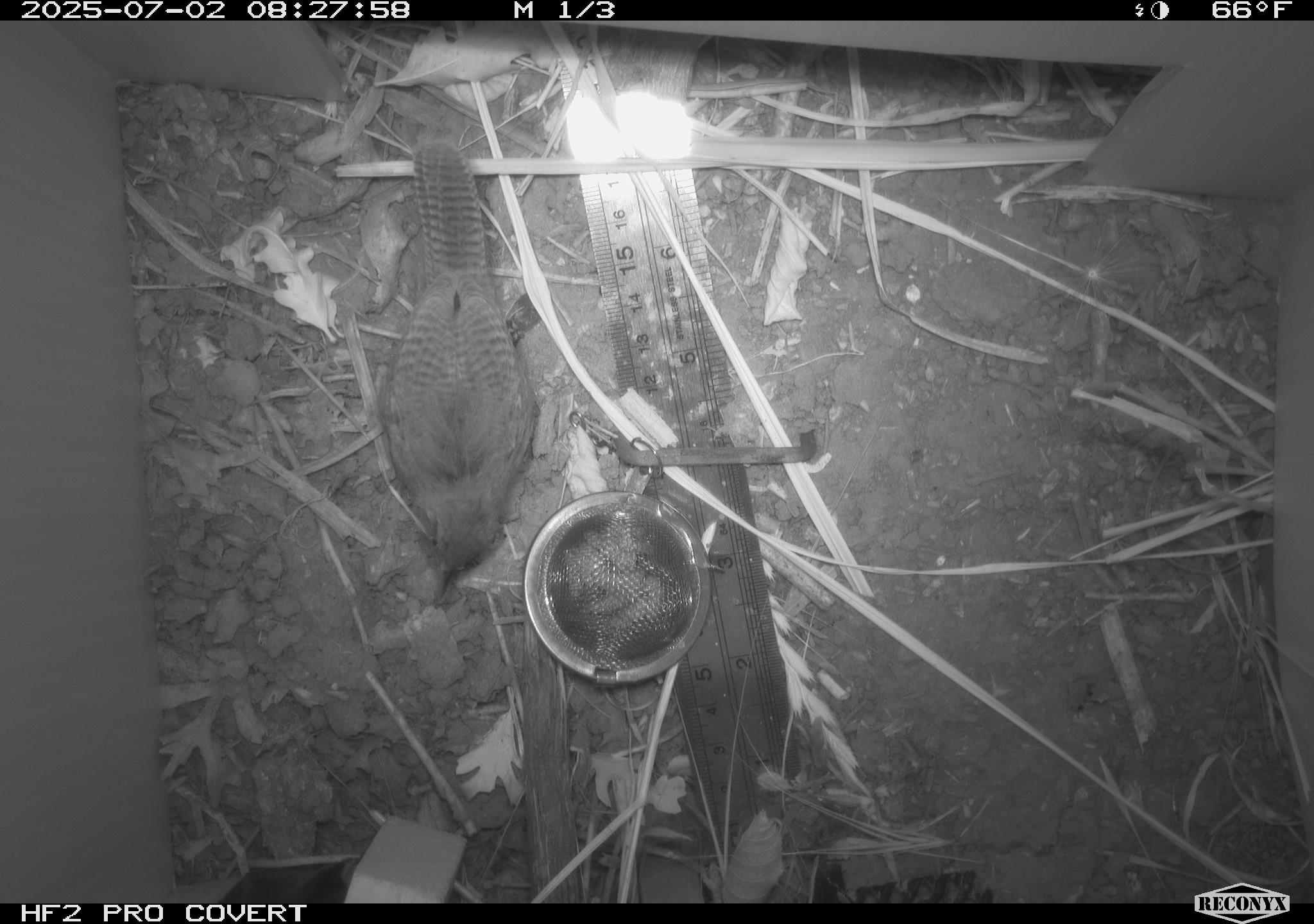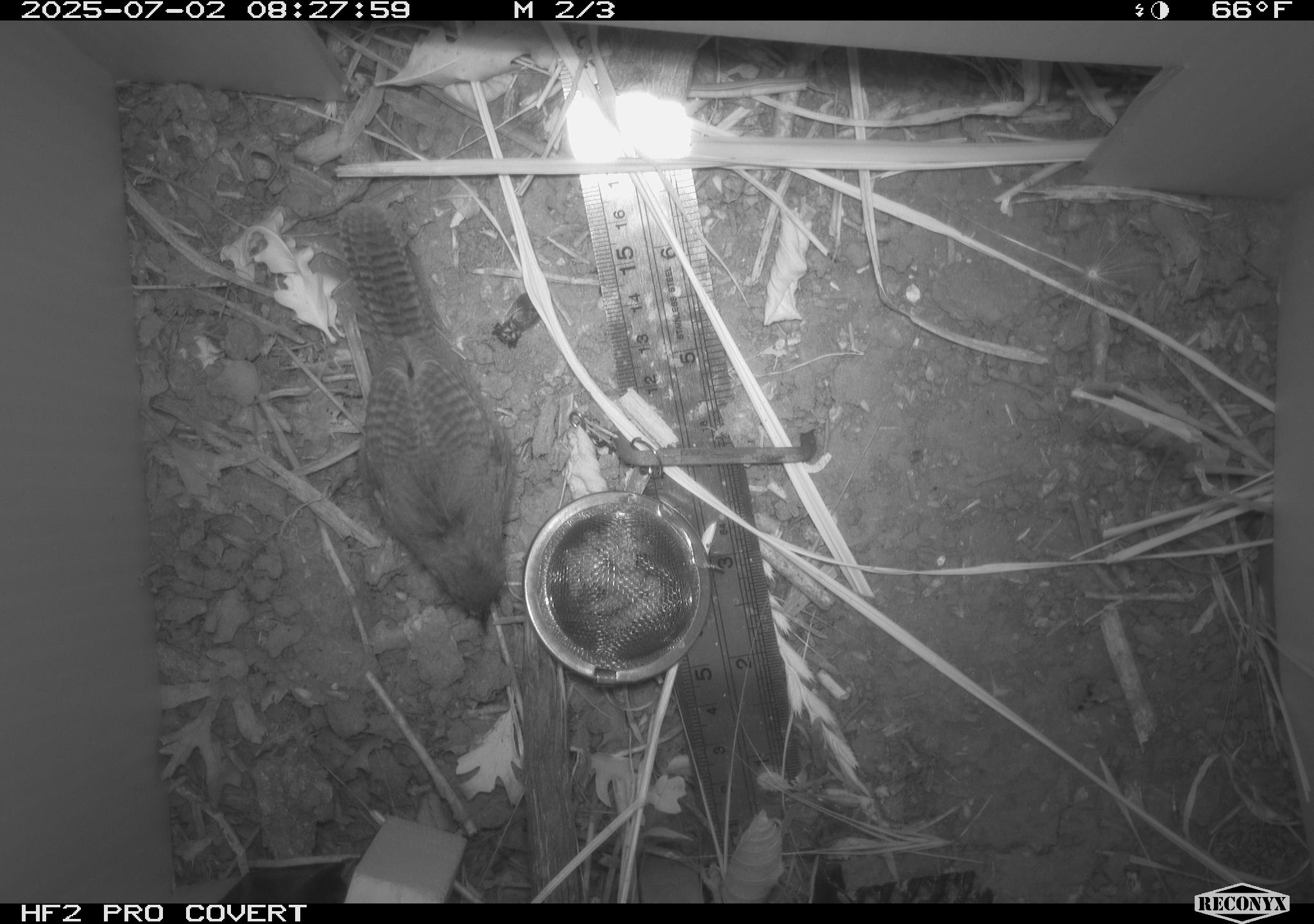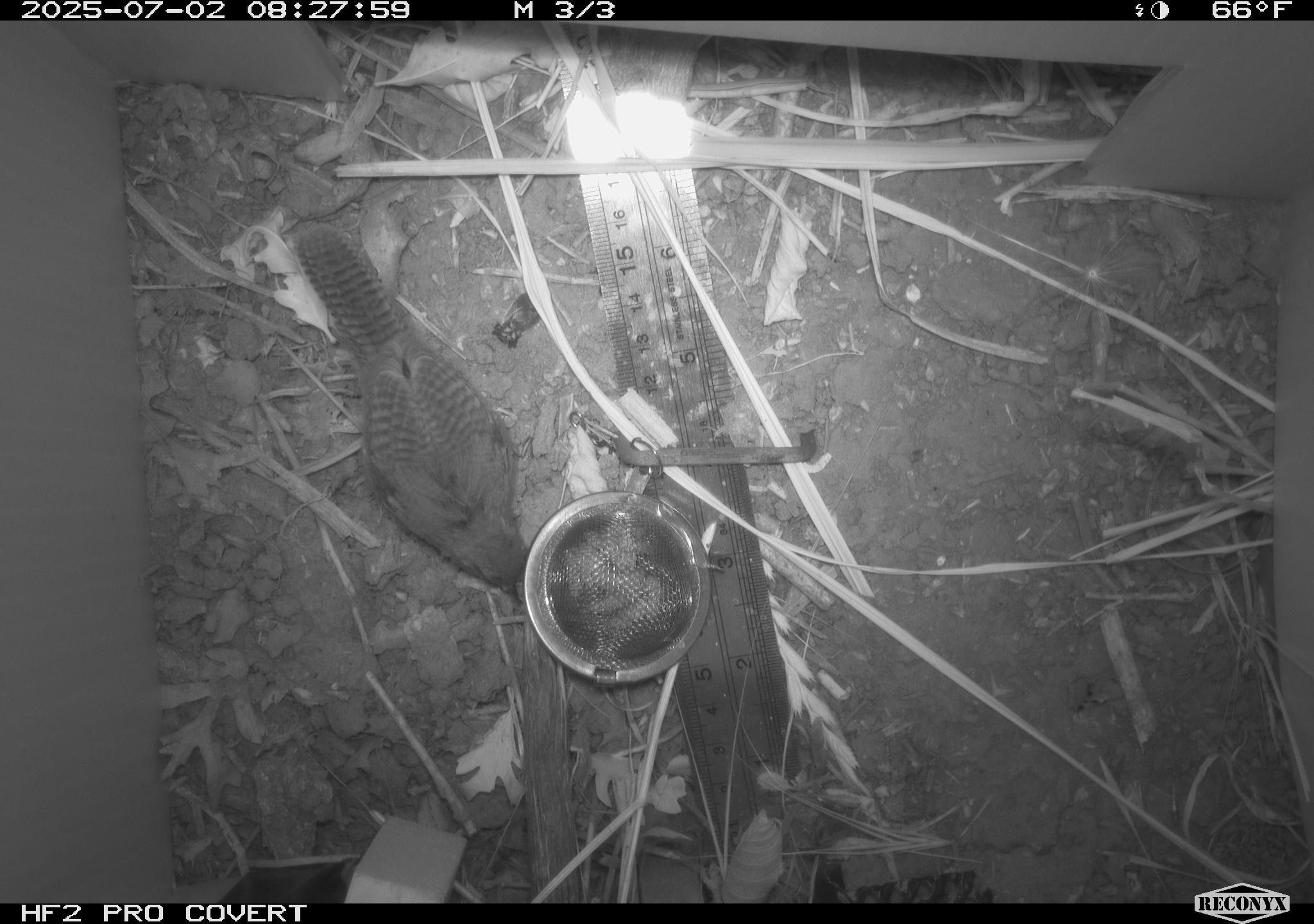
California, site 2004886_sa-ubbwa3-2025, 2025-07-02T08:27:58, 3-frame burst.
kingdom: Animalia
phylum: Chordata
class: Aves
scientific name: Aves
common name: bird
Bird (Aves).